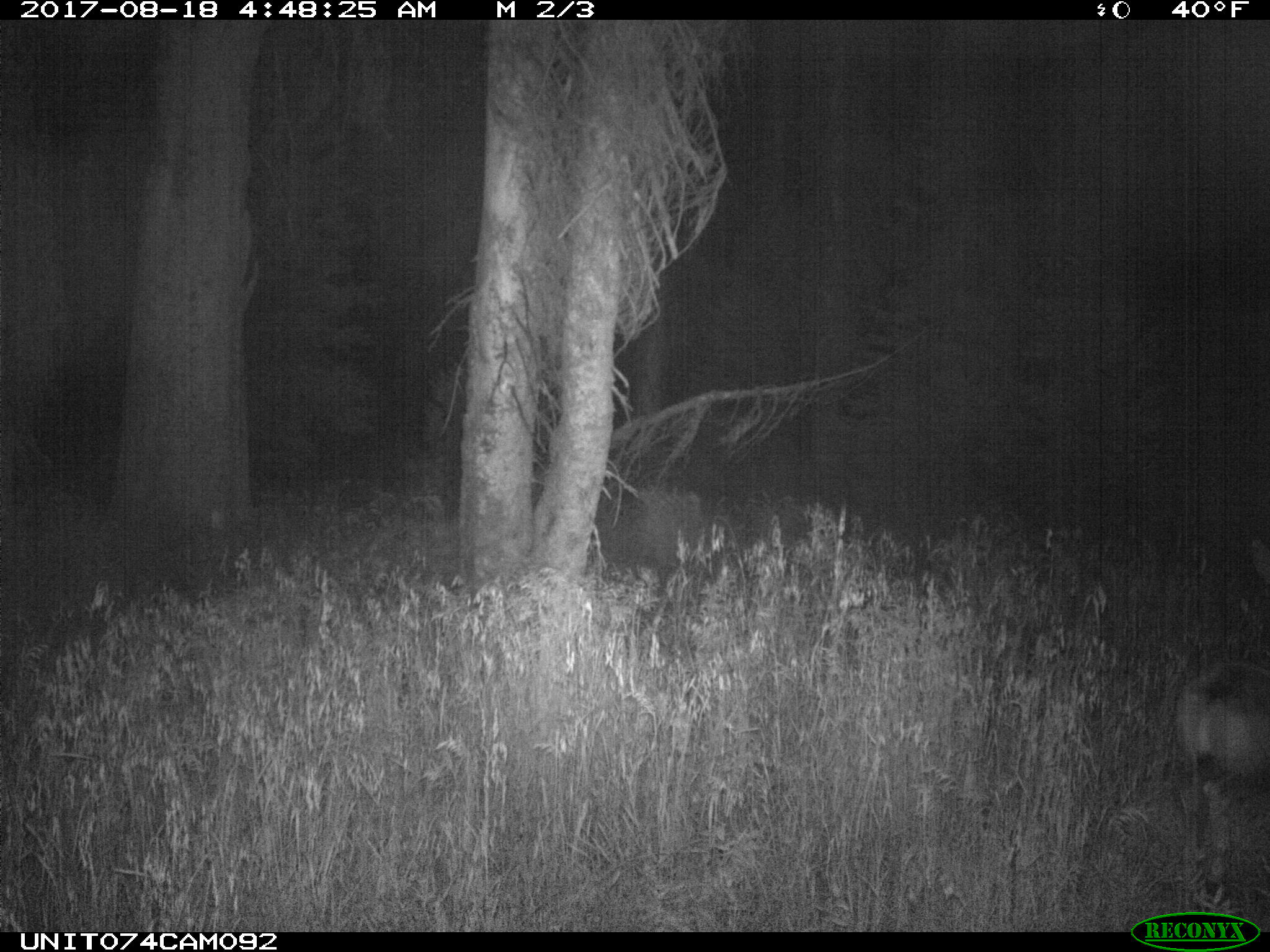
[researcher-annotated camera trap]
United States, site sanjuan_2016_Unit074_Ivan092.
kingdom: Animalia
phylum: Chordata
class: Mammalia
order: Artiodactyla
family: Cervidae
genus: Odocoileus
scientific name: Odocoileus hemionus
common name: mule deer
Odocoileus hemionus (mule deer).